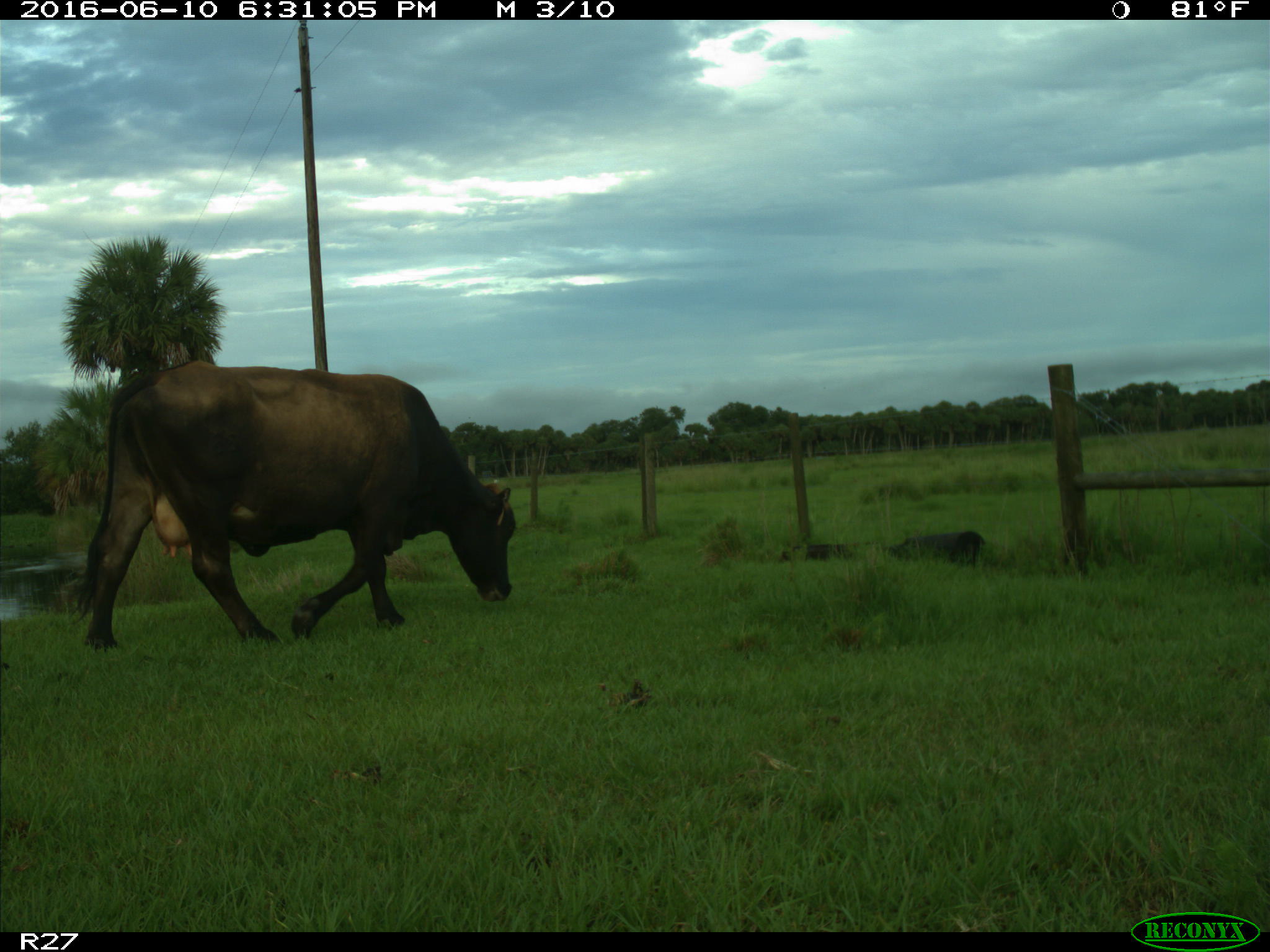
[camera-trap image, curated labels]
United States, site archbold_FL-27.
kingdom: Animalia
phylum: Chordata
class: Mammalia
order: Artiodactyla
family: Bovidae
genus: Bos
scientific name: Bos taurus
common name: domestic cow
Bos taurus (domestic cow).